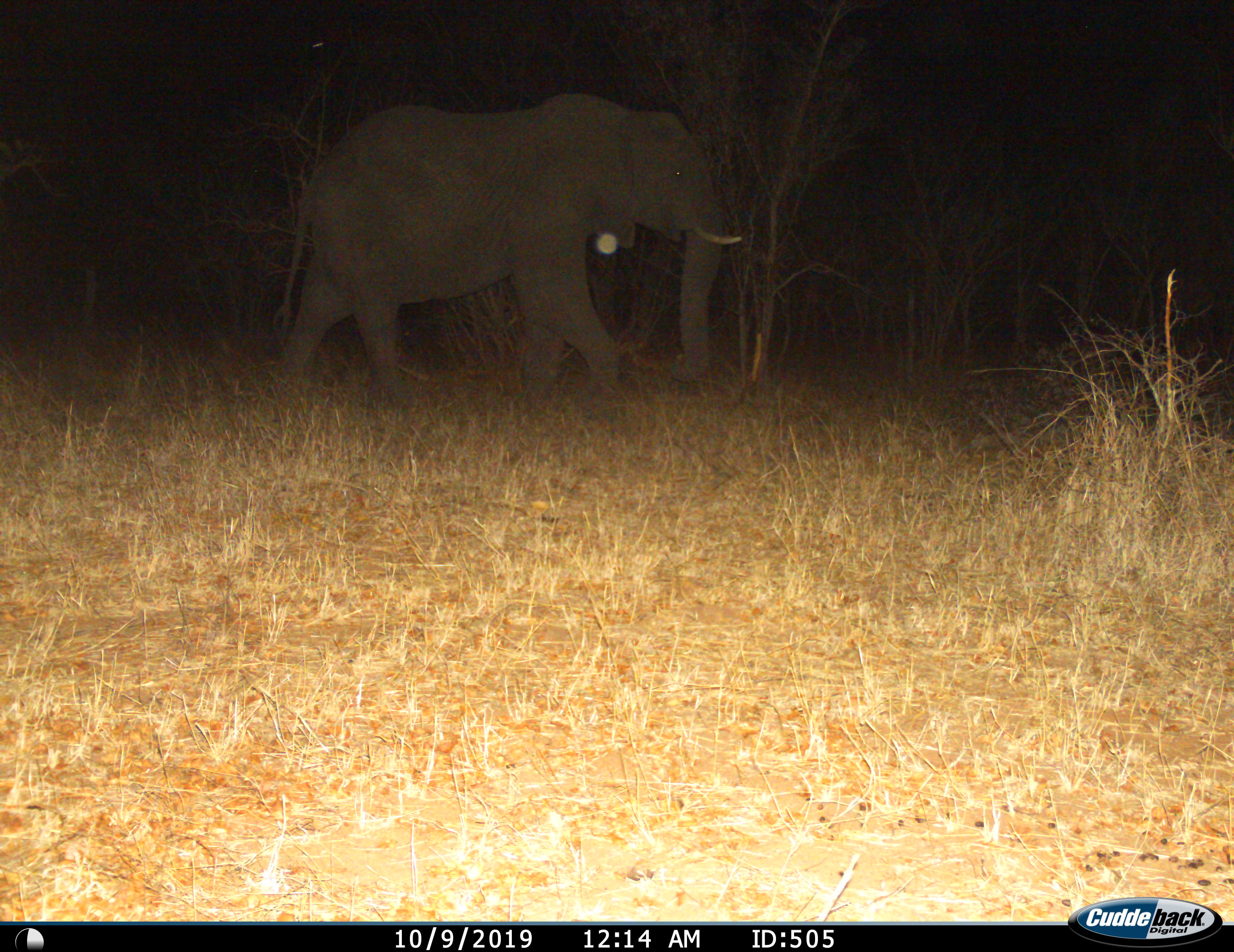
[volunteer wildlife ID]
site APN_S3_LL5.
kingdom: Animalia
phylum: Chordata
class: Mammalia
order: Proboscidea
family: Elephantidae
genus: Loxodonta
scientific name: Loxodonta africana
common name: african bush elephant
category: elephant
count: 1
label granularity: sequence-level